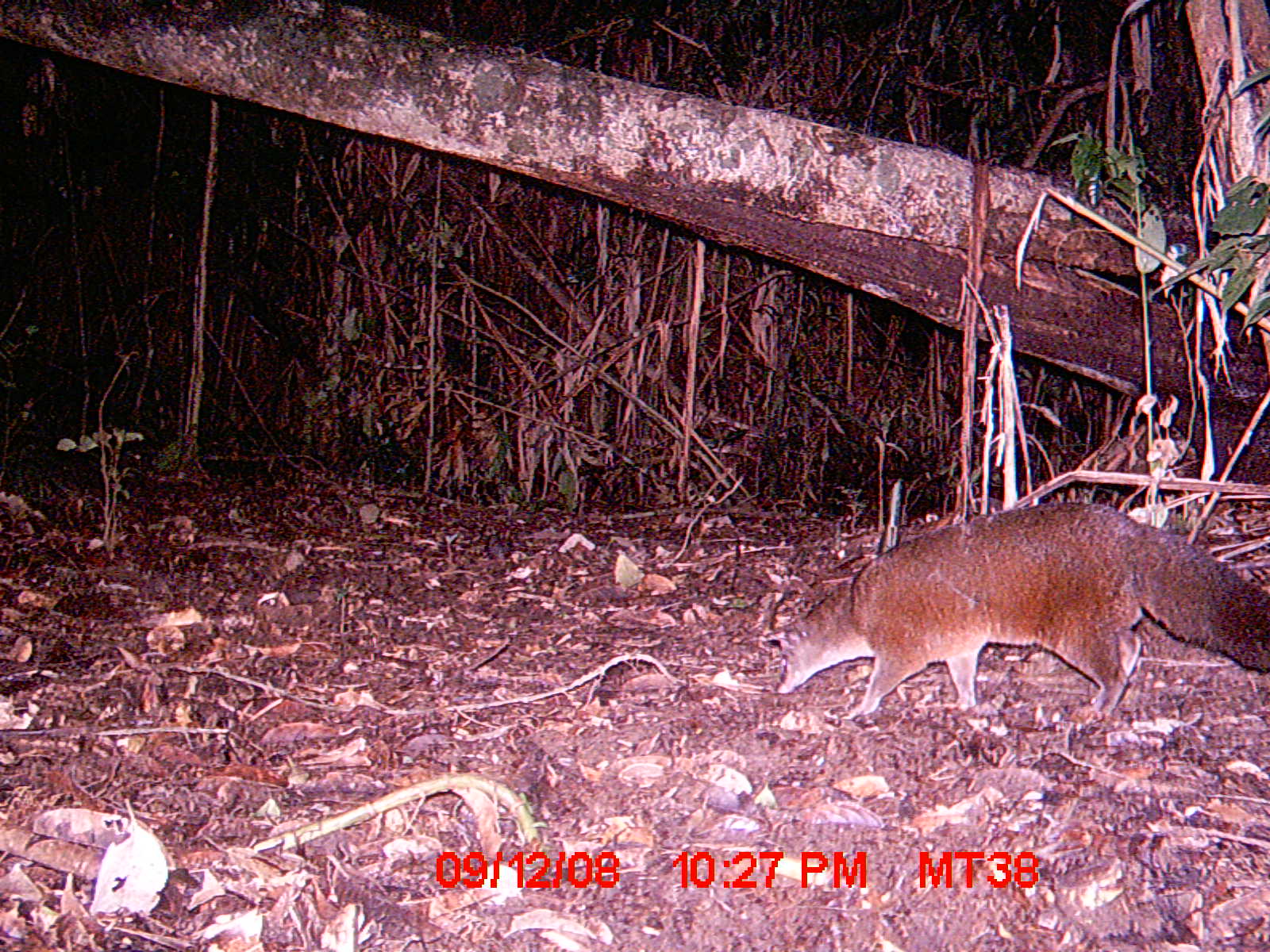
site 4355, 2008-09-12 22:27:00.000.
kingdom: Animalia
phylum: Chordata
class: Aves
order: Cuculiformes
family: Cuculidae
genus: Coua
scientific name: Coua serriana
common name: red-breasted coua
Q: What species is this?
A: Coua serriana (red-breasted coua).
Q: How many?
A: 1.